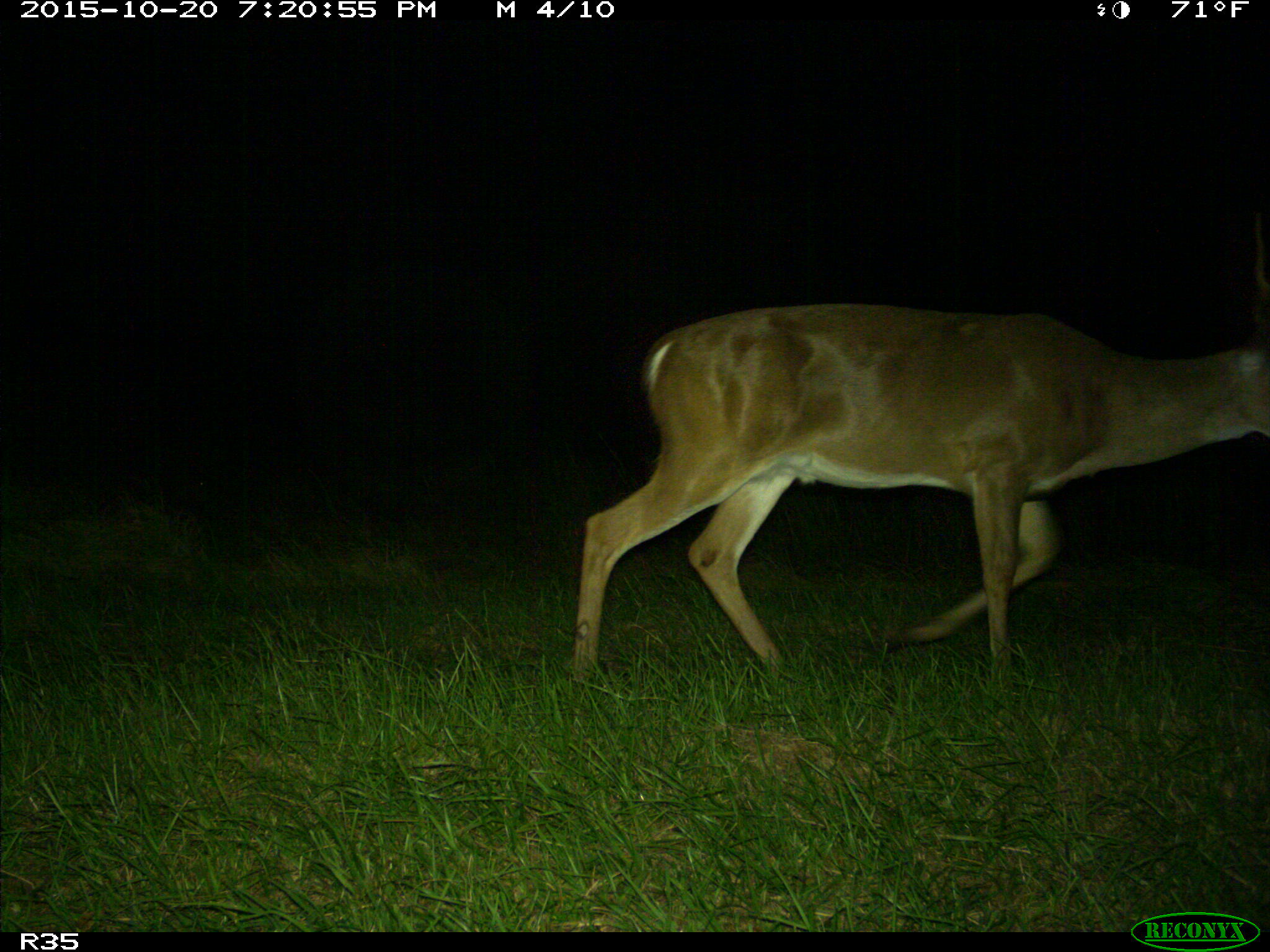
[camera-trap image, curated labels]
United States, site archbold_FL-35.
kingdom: Animalia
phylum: Chordata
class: Mammalia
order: Artiodactyla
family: Cervidae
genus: Odocoileus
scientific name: Odocoileus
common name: deer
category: unidentified deer